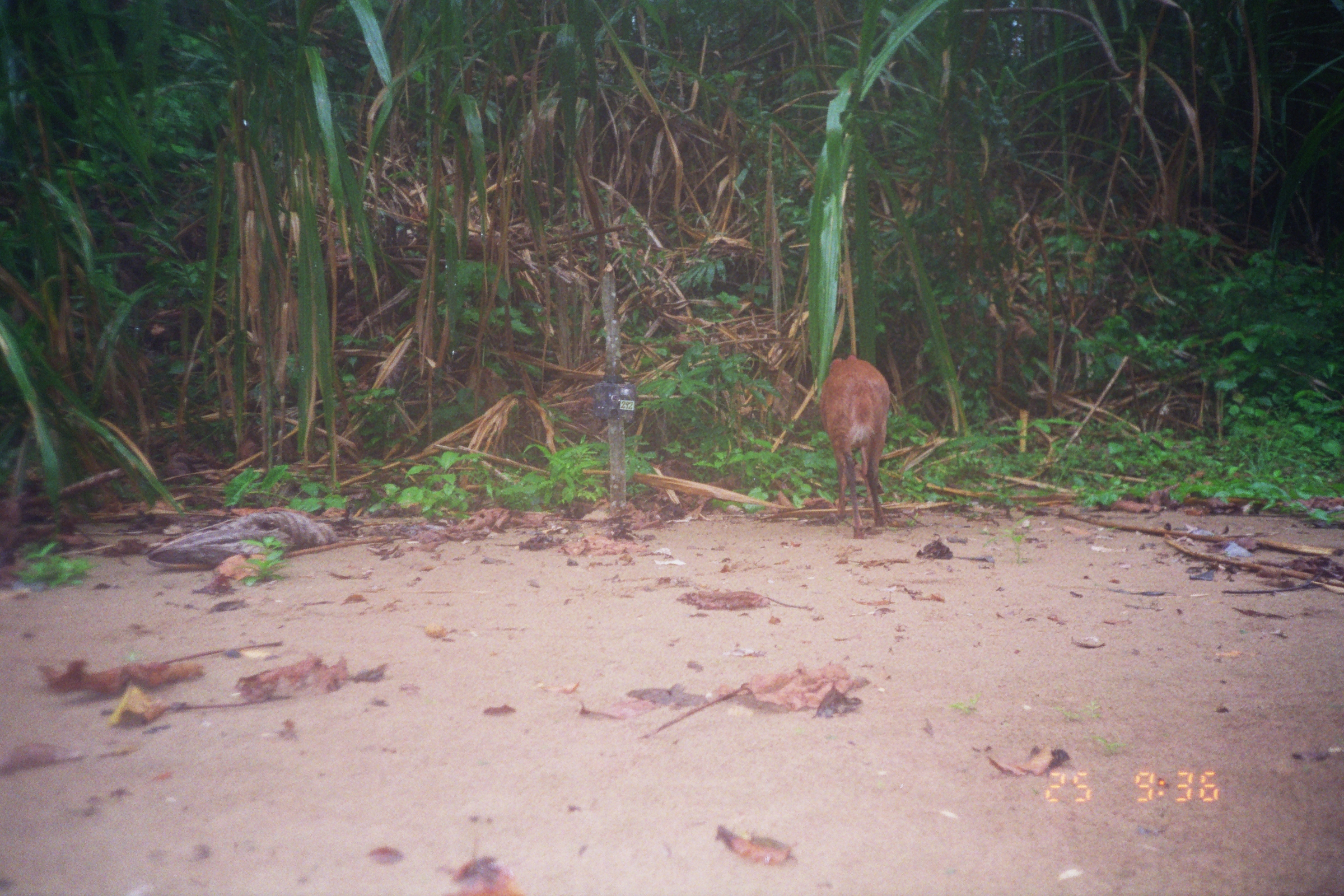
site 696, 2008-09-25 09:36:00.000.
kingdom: Animalia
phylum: Chordata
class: Mammalia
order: Artiodactyla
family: Cervidae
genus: Mazama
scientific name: Mazama americana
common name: red brocket